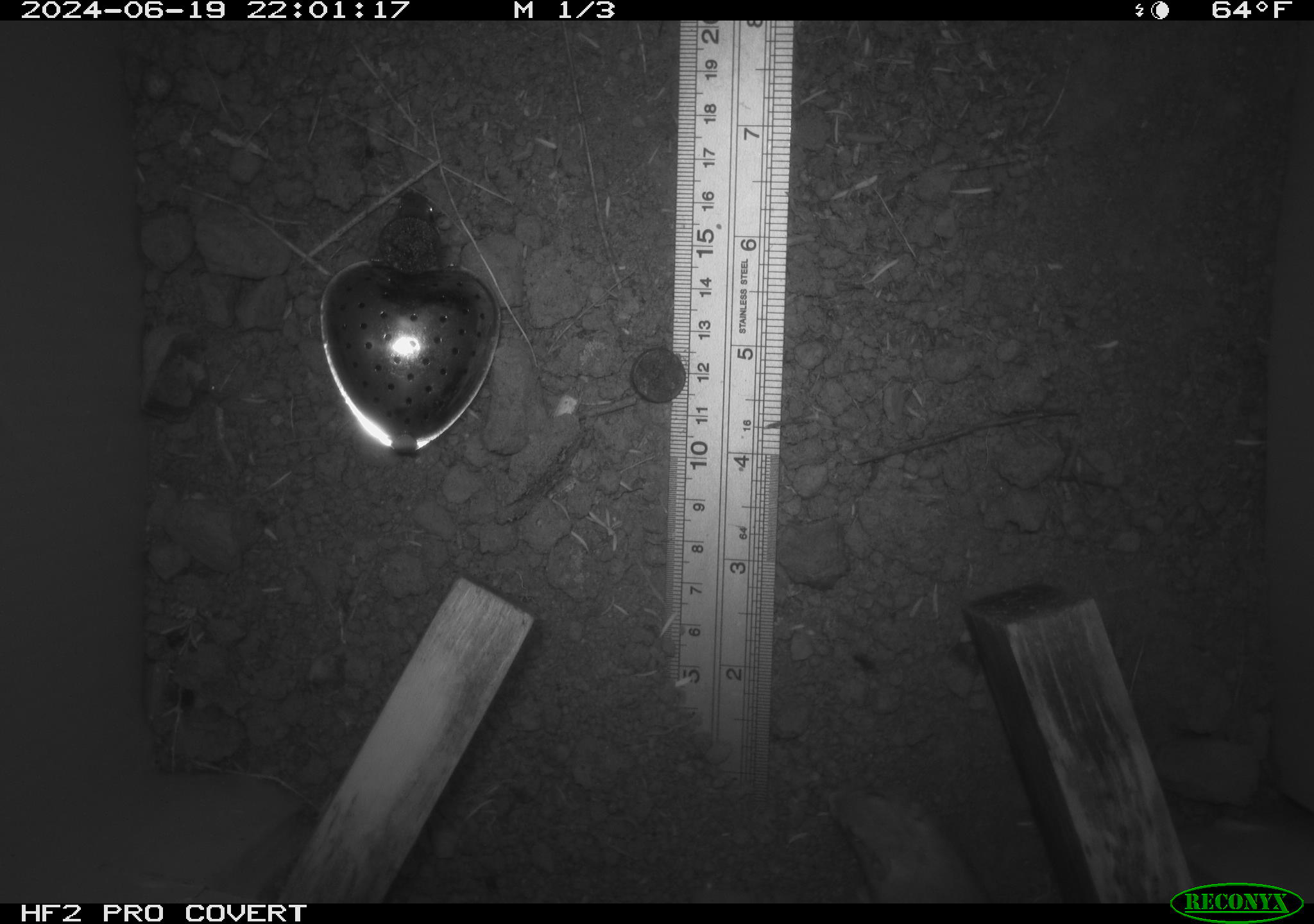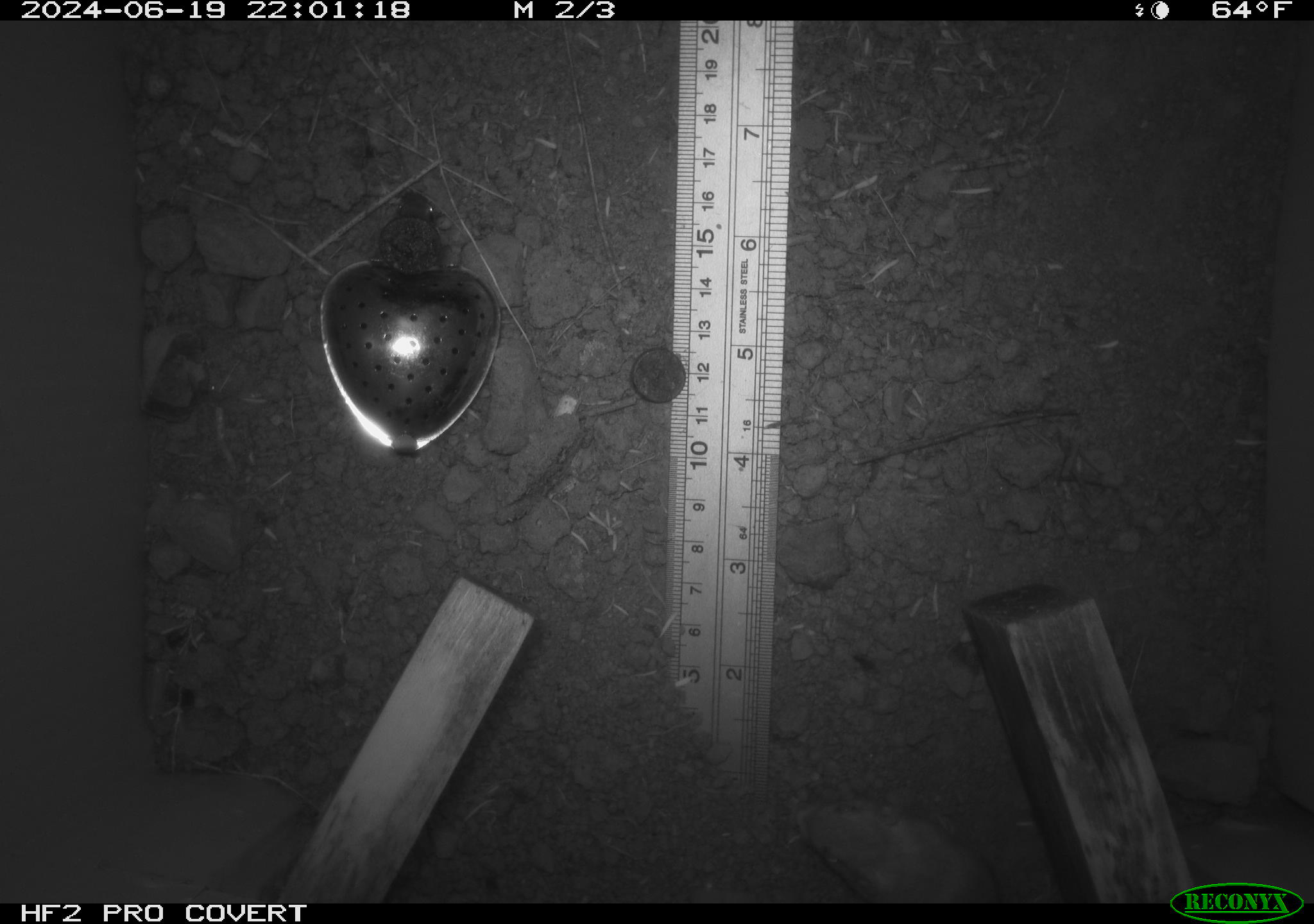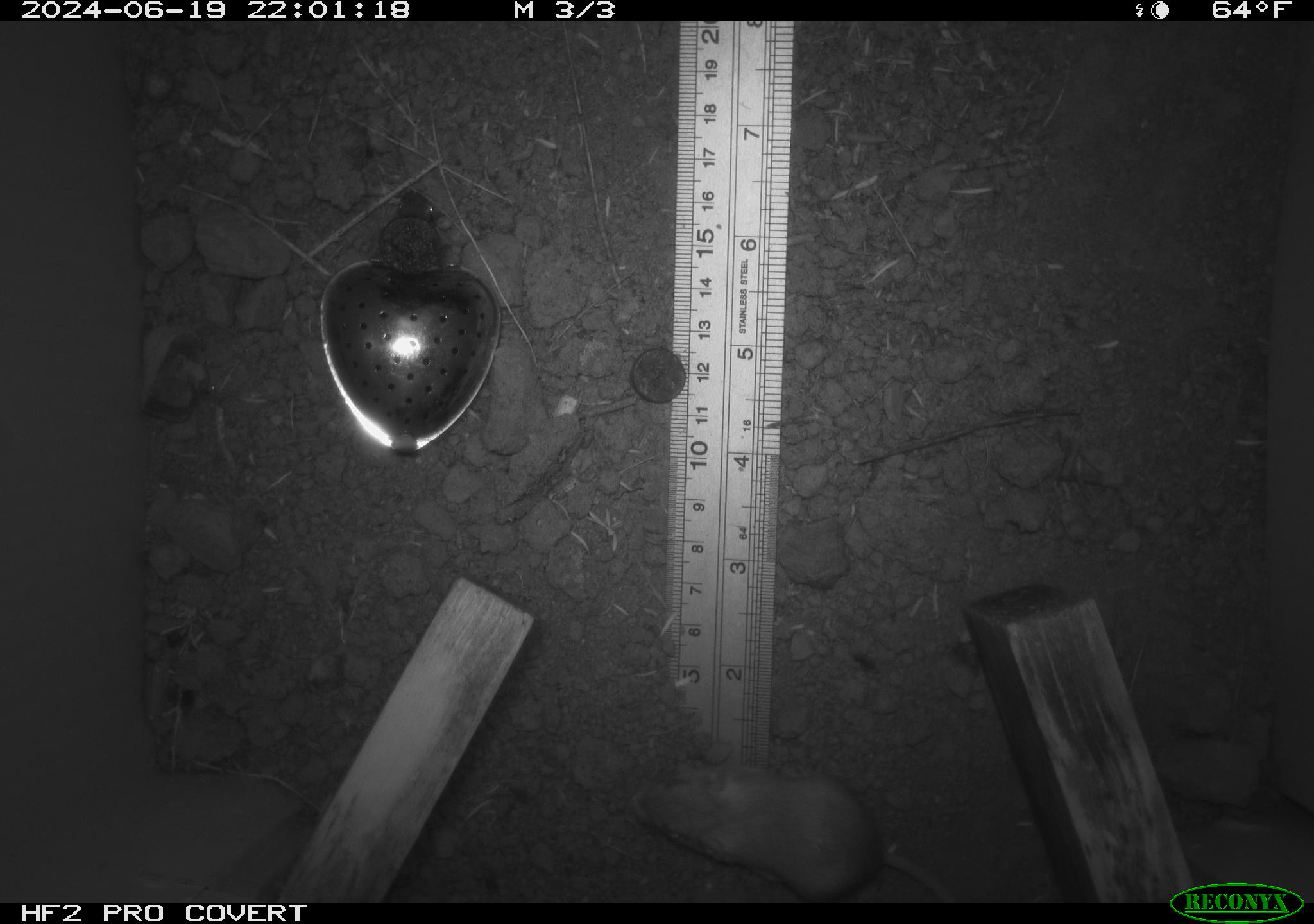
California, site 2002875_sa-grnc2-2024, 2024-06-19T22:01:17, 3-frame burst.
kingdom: Animalia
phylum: Chordata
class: Mammalia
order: Rodentia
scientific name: Rodentia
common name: mouse species